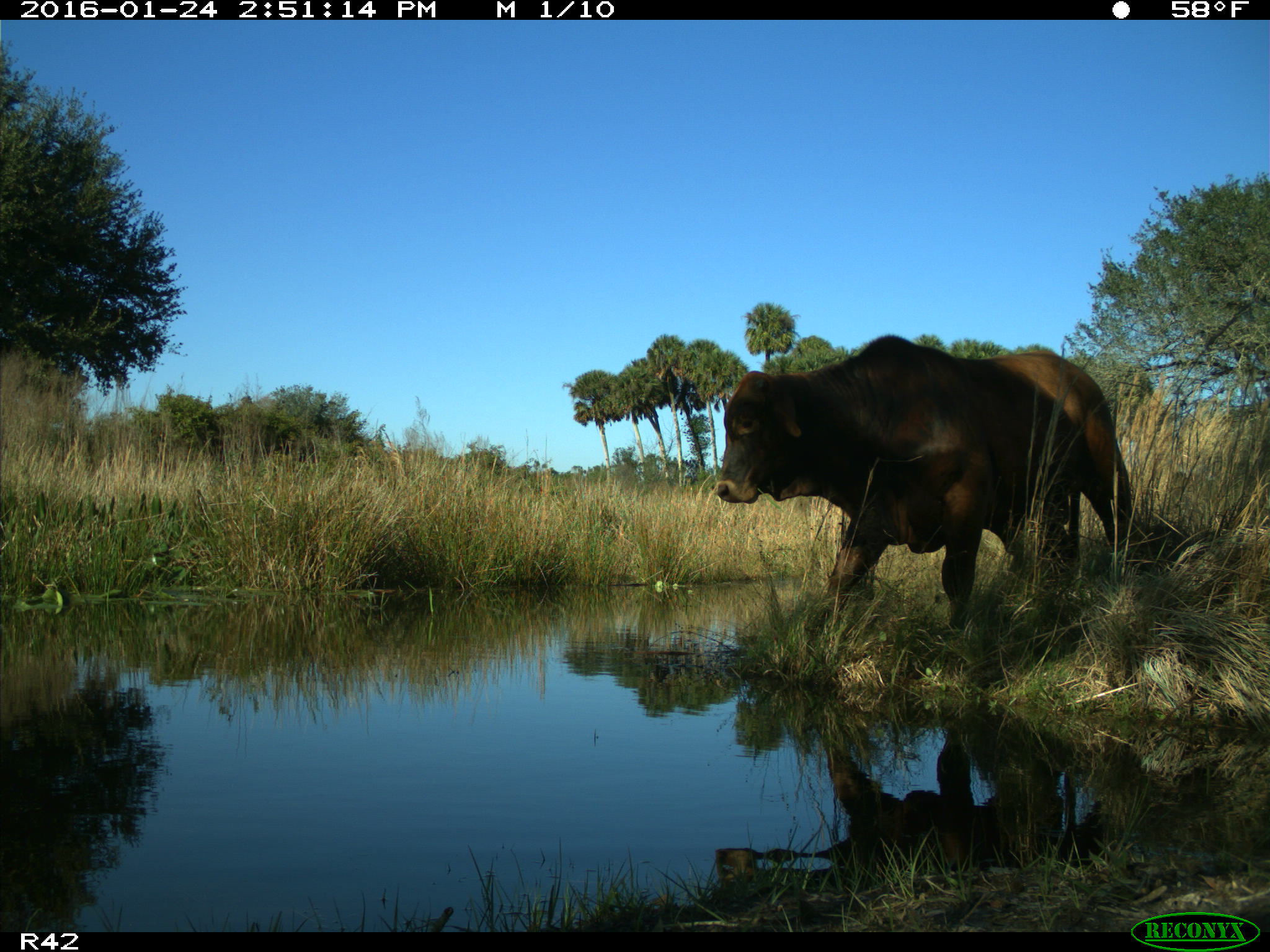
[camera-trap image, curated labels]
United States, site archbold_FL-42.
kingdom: Animalia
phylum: Chordata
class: Mammalia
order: Artiodactyla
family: Bovidae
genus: Bos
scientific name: Bos taurus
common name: domestic cow